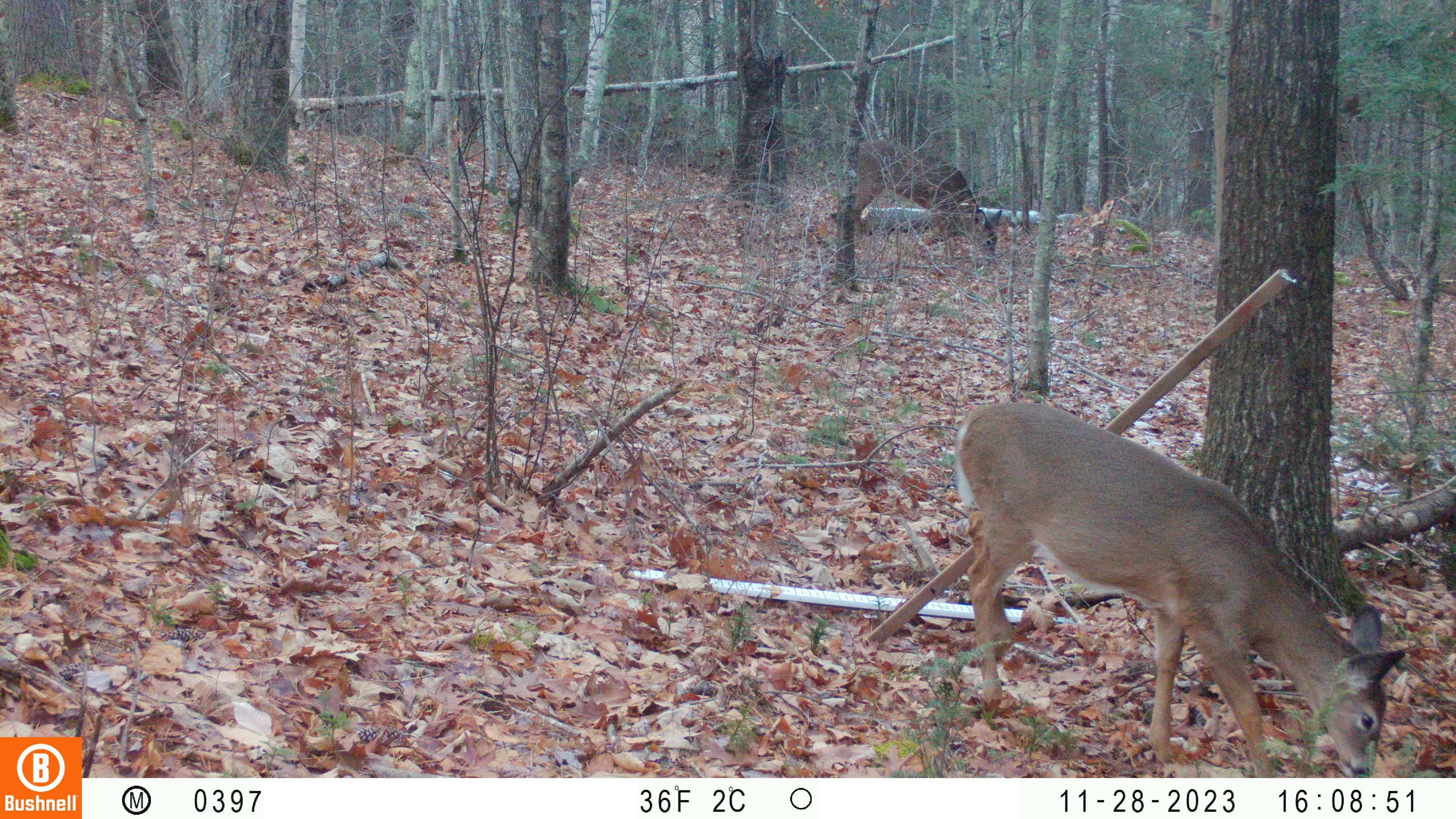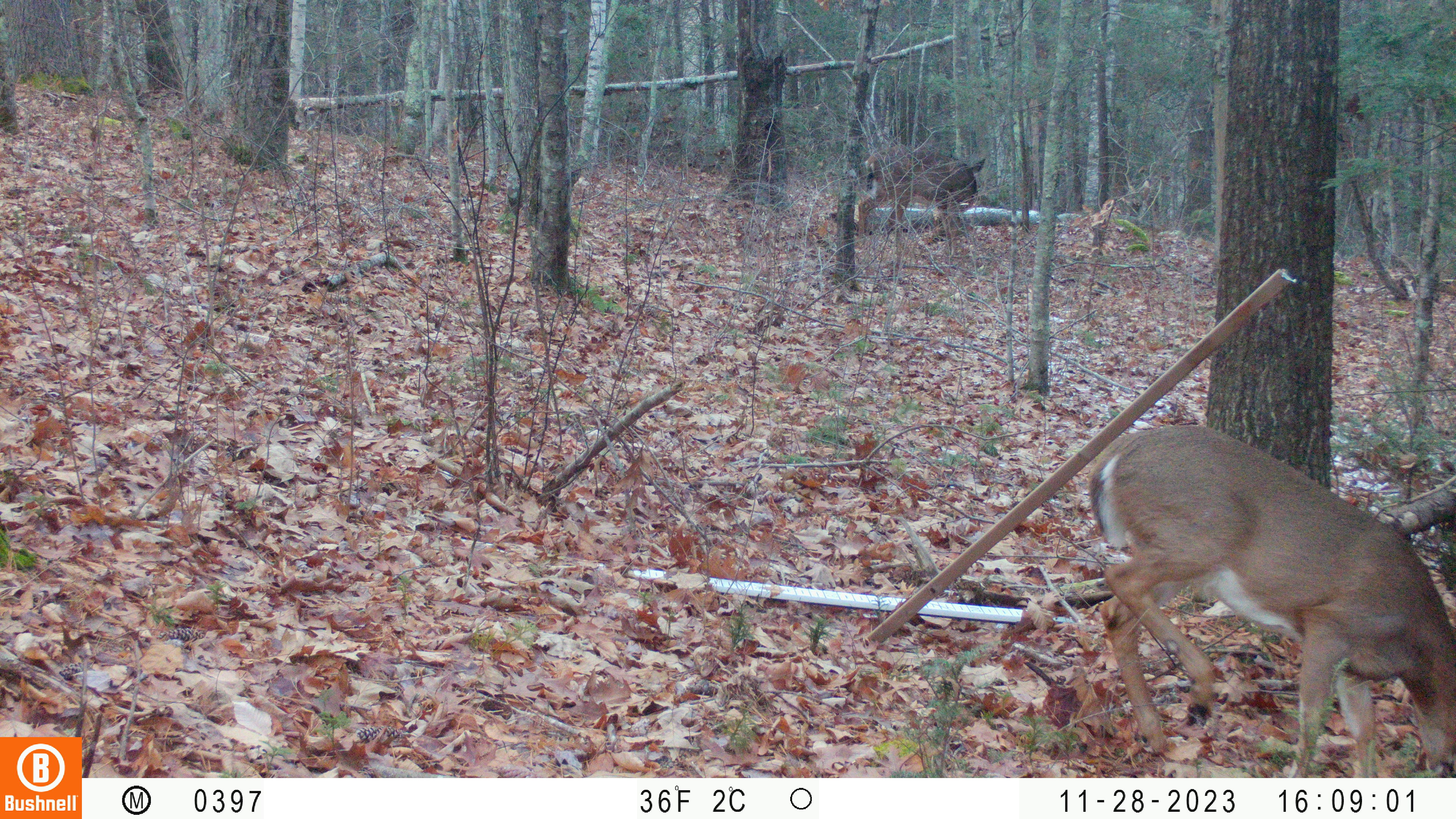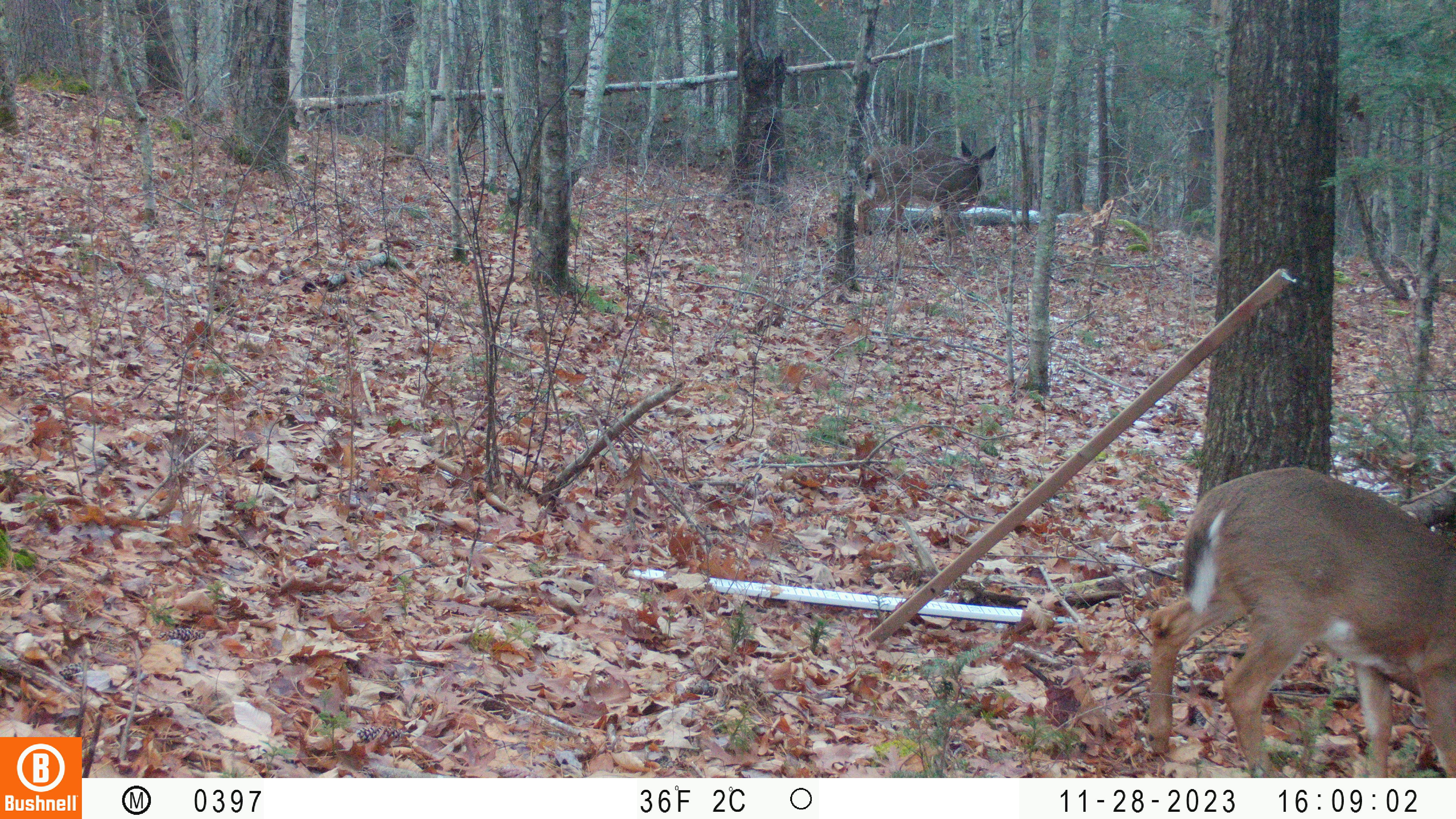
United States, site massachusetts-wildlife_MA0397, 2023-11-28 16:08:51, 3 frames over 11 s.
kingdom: Animalia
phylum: Chordata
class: Mammalia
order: Artiodactyla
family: Cervidae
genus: Odocoileus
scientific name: Odocoileus virginianus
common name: white-tailed deer